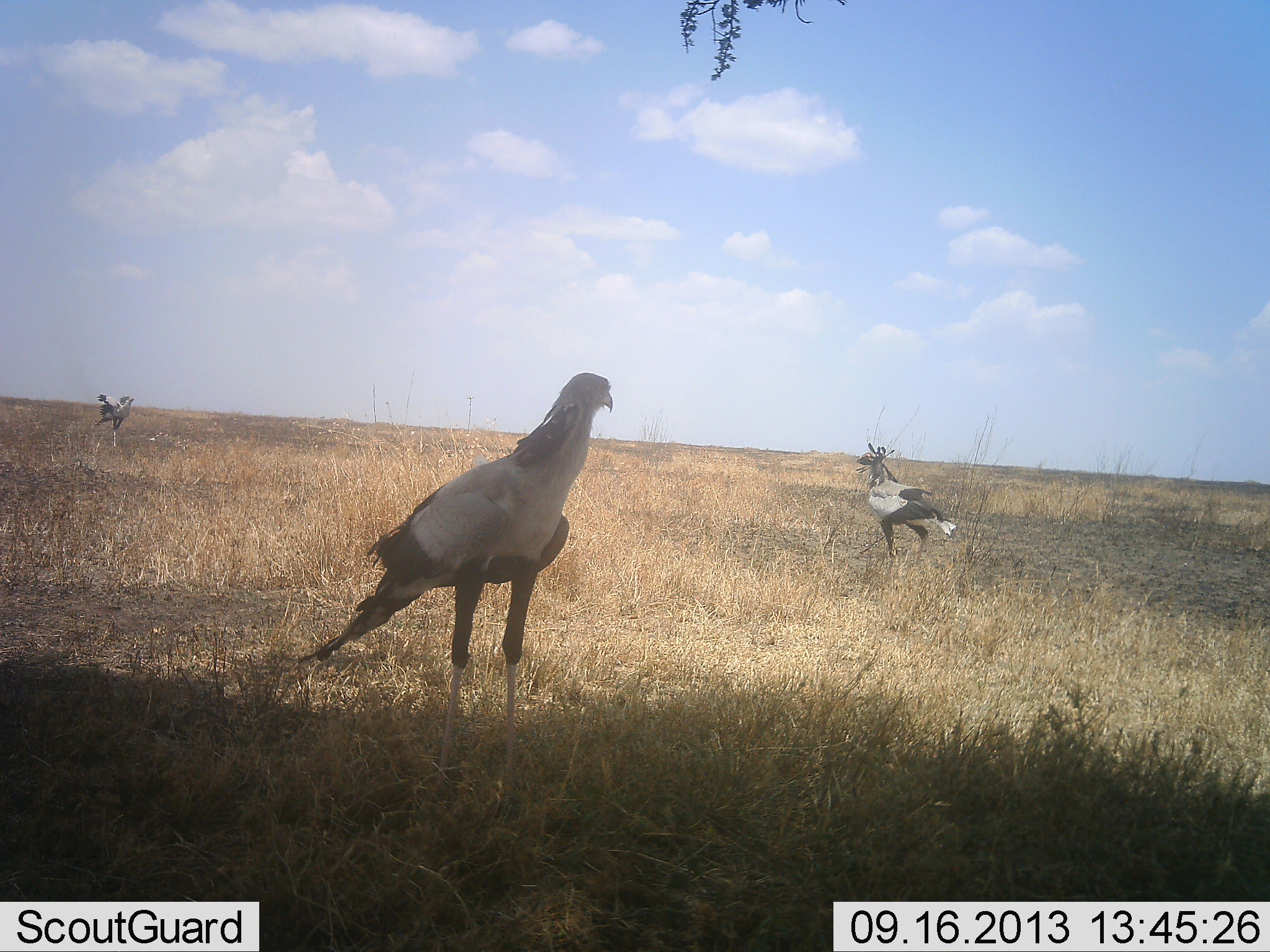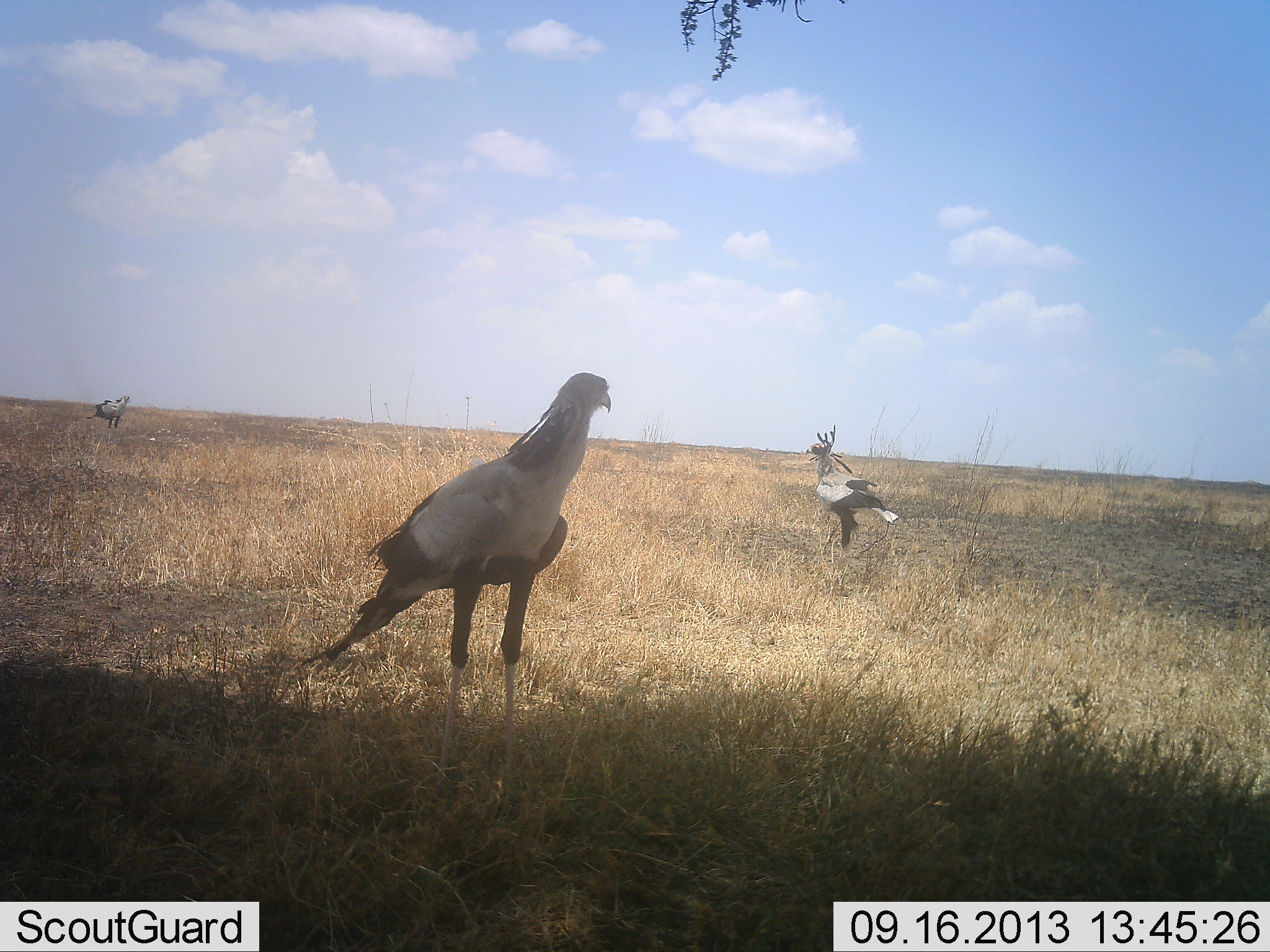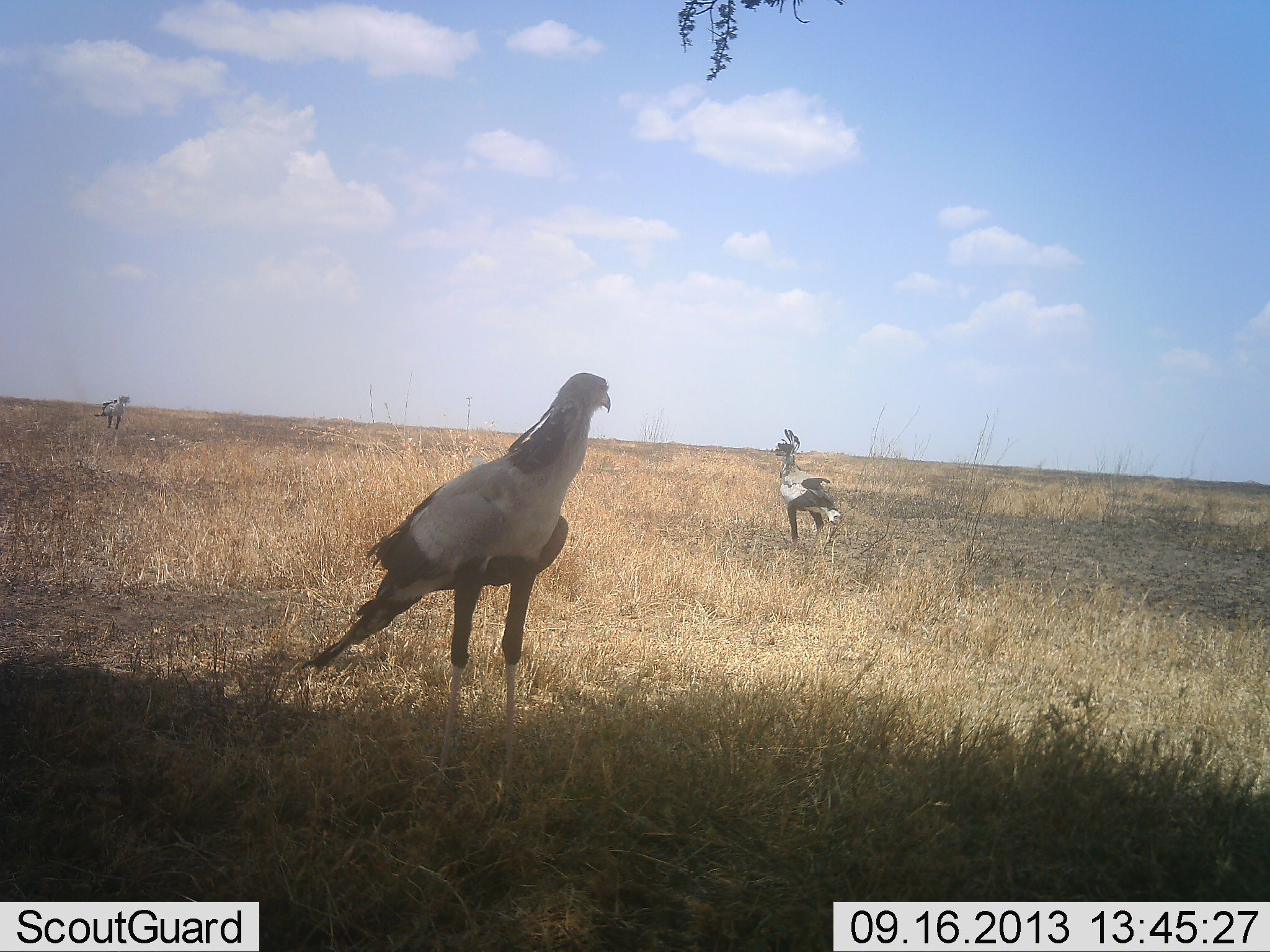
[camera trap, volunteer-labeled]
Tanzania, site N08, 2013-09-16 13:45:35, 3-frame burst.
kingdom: Animalia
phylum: Chordata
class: Aves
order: Accipitriformes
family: Sagittariidae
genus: Sagittarius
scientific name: Sagittarius serpentarius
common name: secretary bird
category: secretarybird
Secretarybird (secretary bird) (Sagittarius serpentarius), count 3. Behavior (volunteer vote fractions): standing 90%, resting 10%, moving 80%, interacting 10%. Young present (vote fraction): 0%. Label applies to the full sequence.